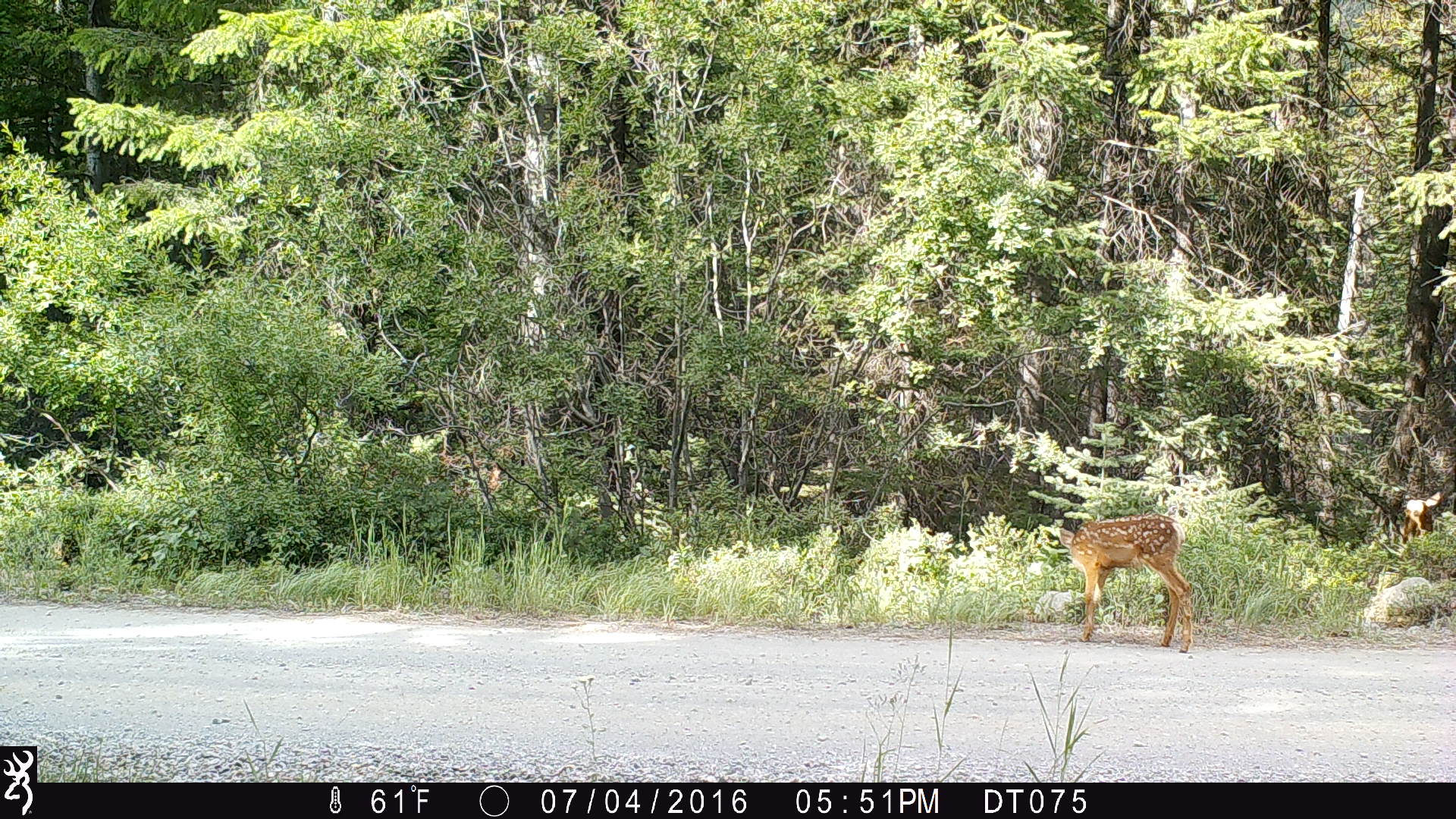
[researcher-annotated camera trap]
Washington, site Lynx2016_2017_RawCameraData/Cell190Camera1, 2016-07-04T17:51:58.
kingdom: Animalia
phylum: Chordata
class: Mammalia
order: Artiodactyla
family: Cervidae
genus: Odocoileus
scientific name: Odocoileus hemionus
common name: mule deer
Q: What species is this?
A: Odocoileus hemionus (mule deer).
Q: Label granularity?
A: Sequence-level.